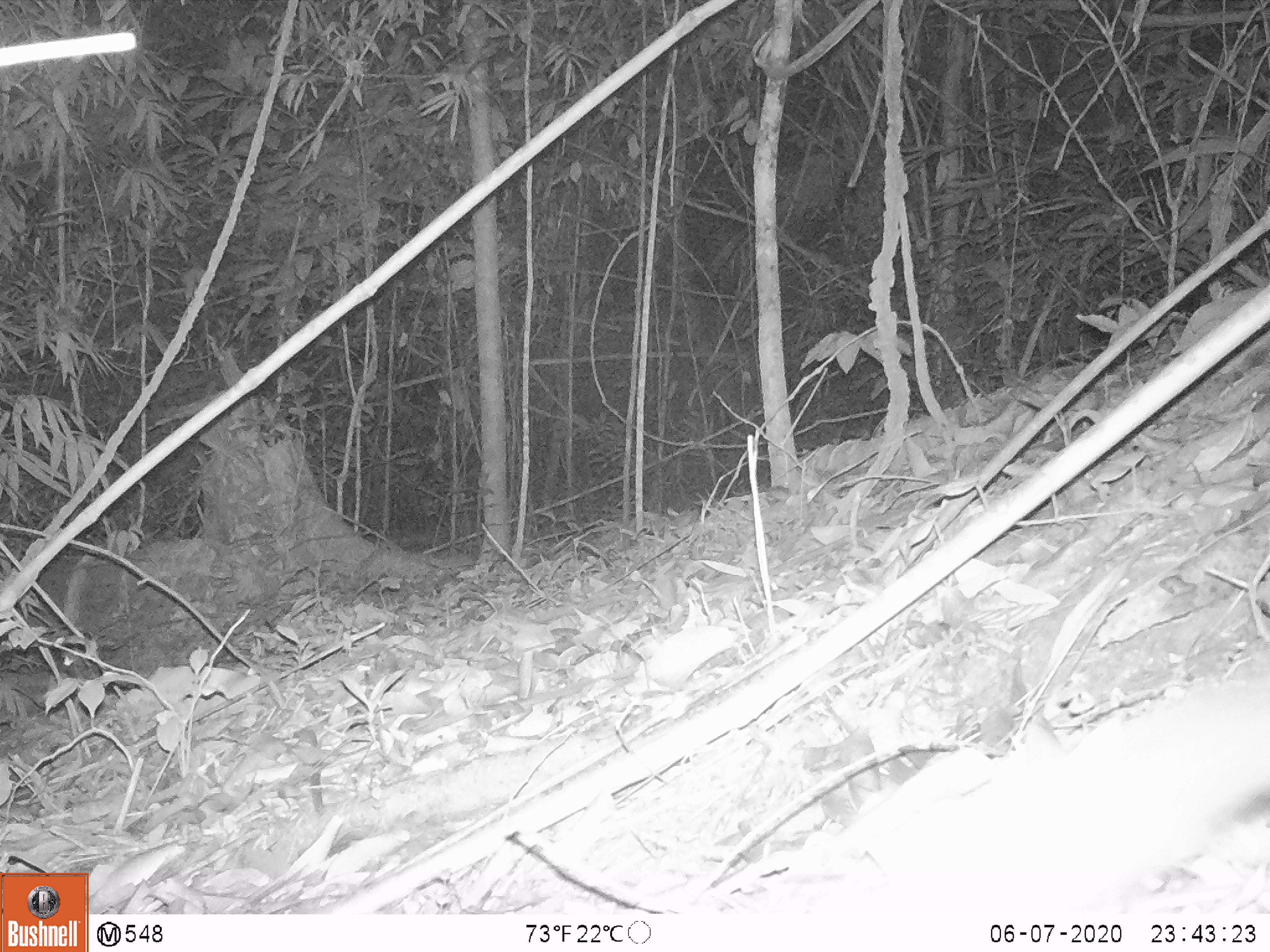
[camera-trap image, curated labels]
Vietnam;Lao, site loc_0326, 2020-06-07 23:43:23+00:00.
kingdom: Animalia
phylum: Chordata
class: Mammalia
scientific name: Mammalia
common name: mammal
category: unidentified small mammal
Unidentified small mammal (mammal) (Mammalia). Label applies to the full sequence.